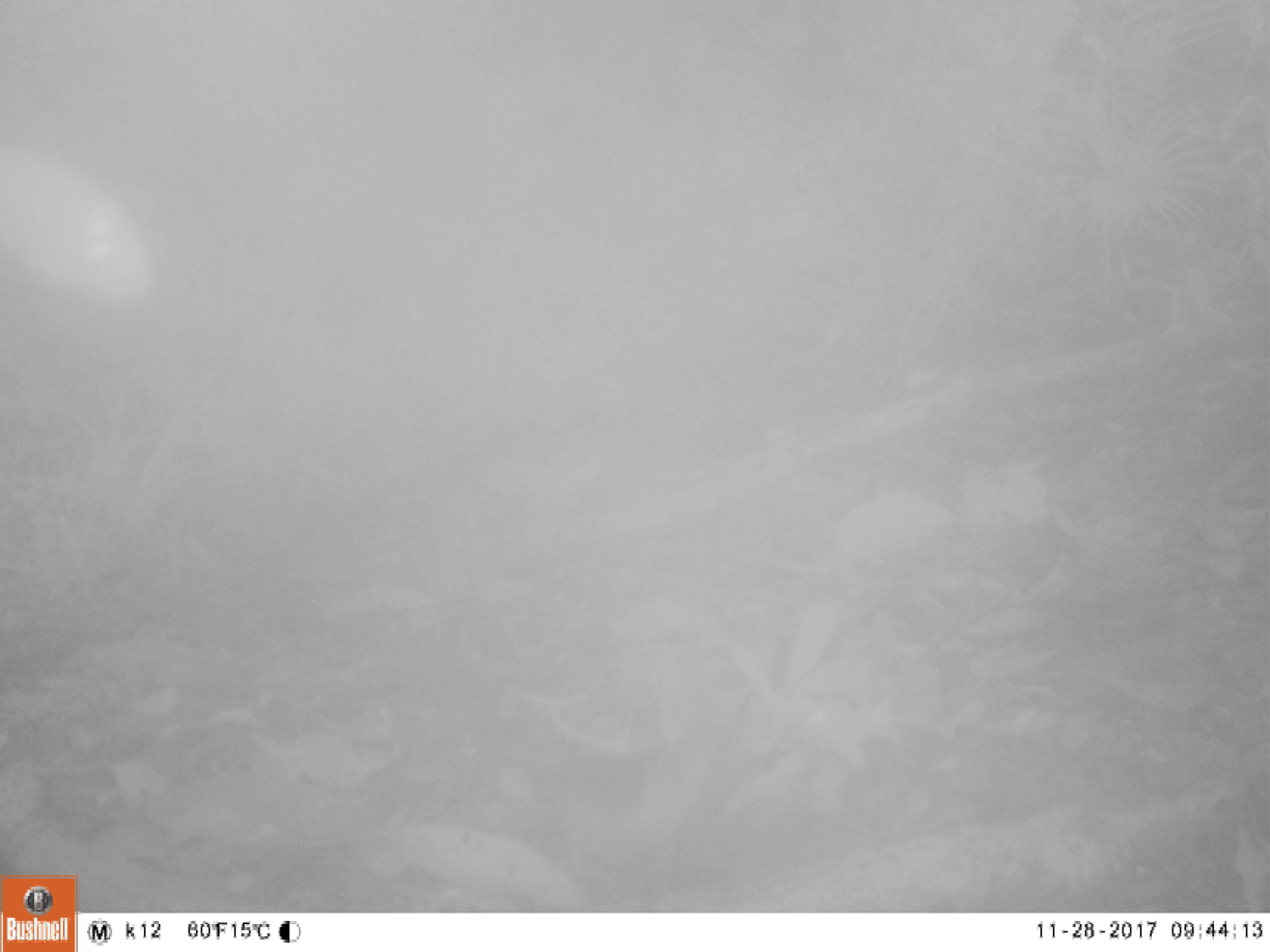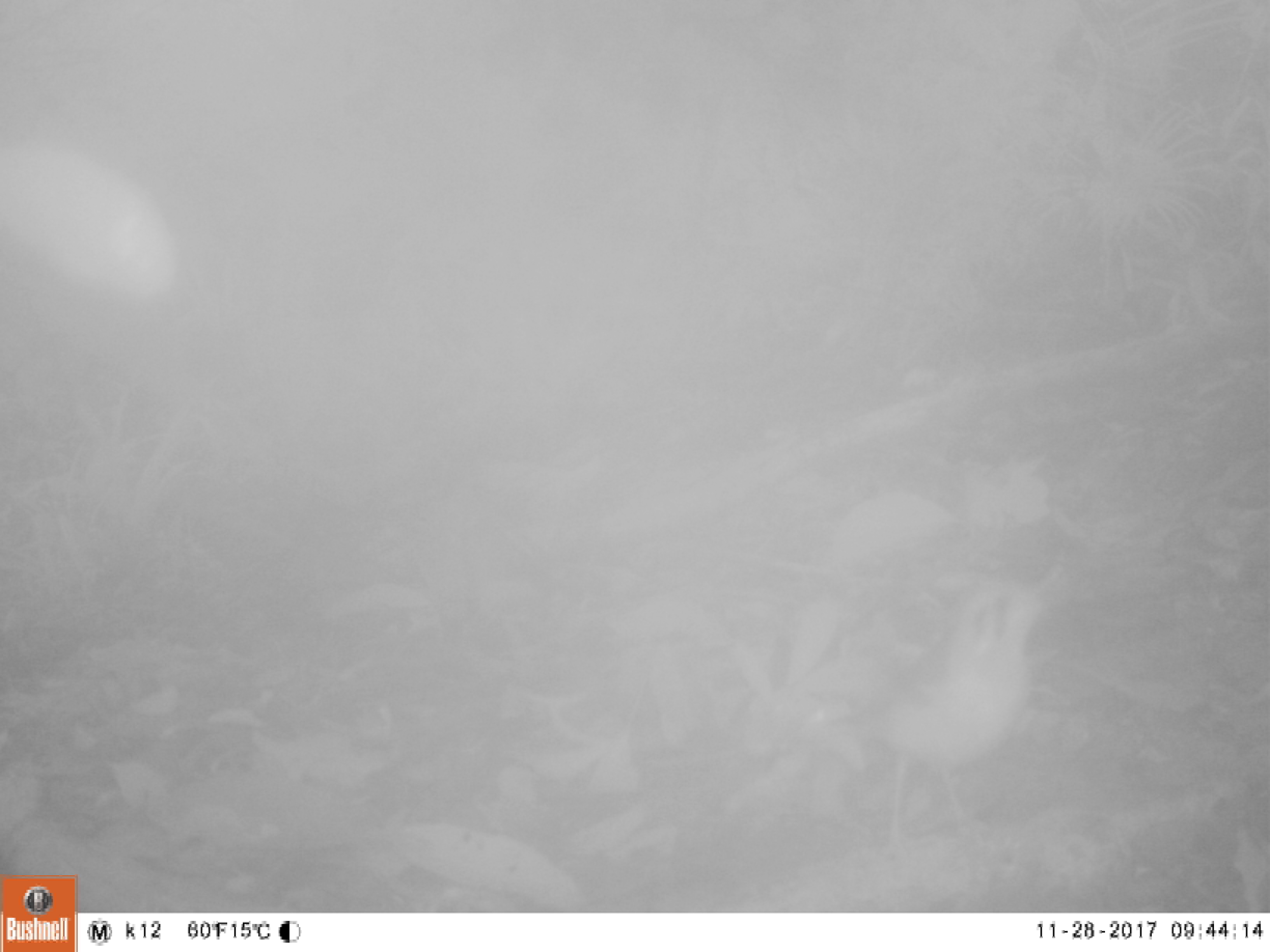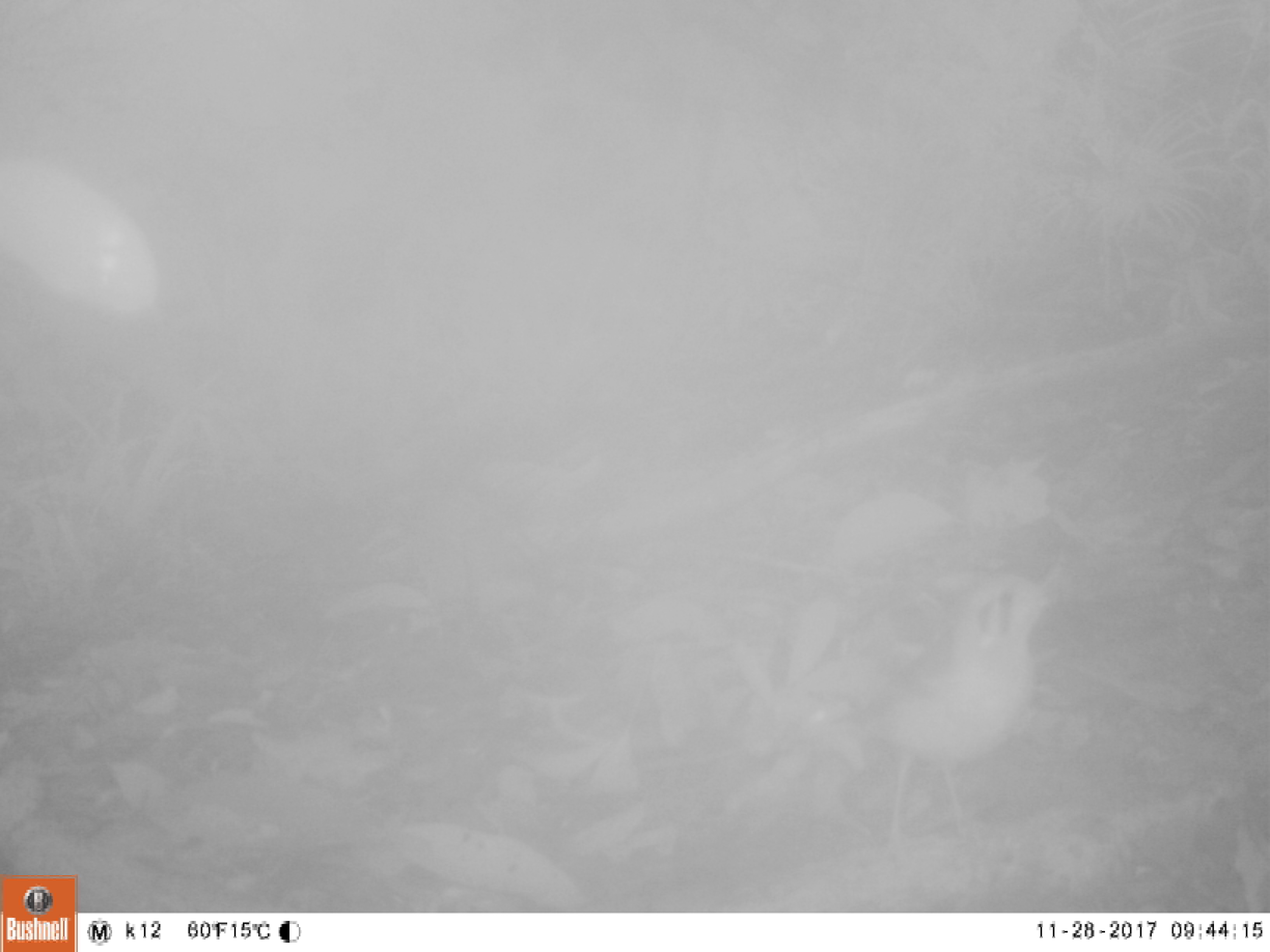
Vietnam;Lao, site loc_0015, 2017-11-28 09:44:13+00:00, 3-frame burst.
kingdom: Animalia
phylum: Chordata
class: Aves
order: Passeriformes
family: Turdidae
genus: Geokichla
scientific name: Geokichla citrina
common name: orange-headed thrush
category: orange headed thrush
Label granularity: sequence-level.